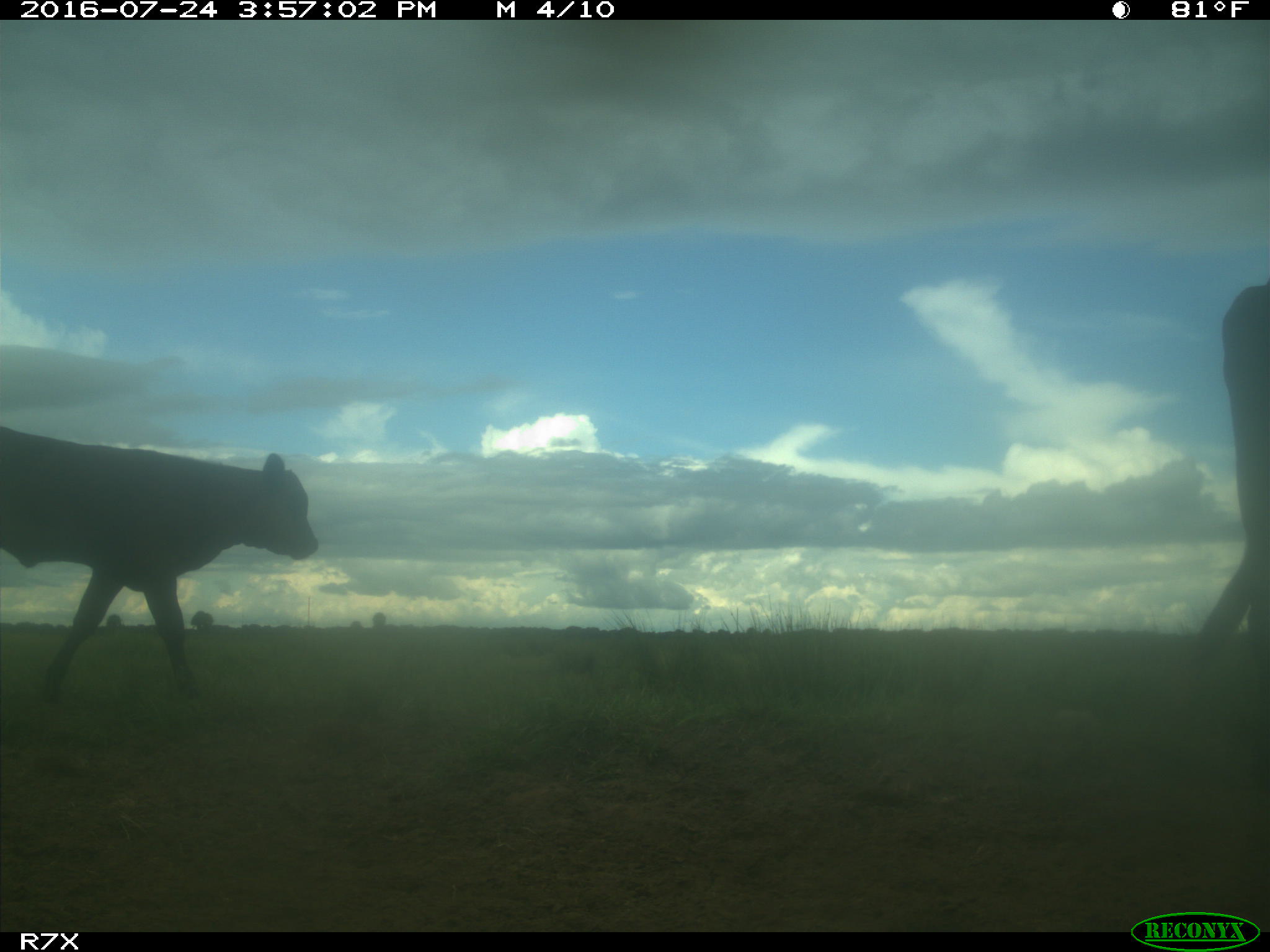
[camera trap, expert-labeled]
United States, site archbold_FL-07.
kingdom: Animalia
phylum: Chordata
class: Mammalia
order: Artiodactyla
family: Bovidae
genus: Bos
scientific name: Bos taurus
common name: domestic cow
Bos taurus (domestic cow).